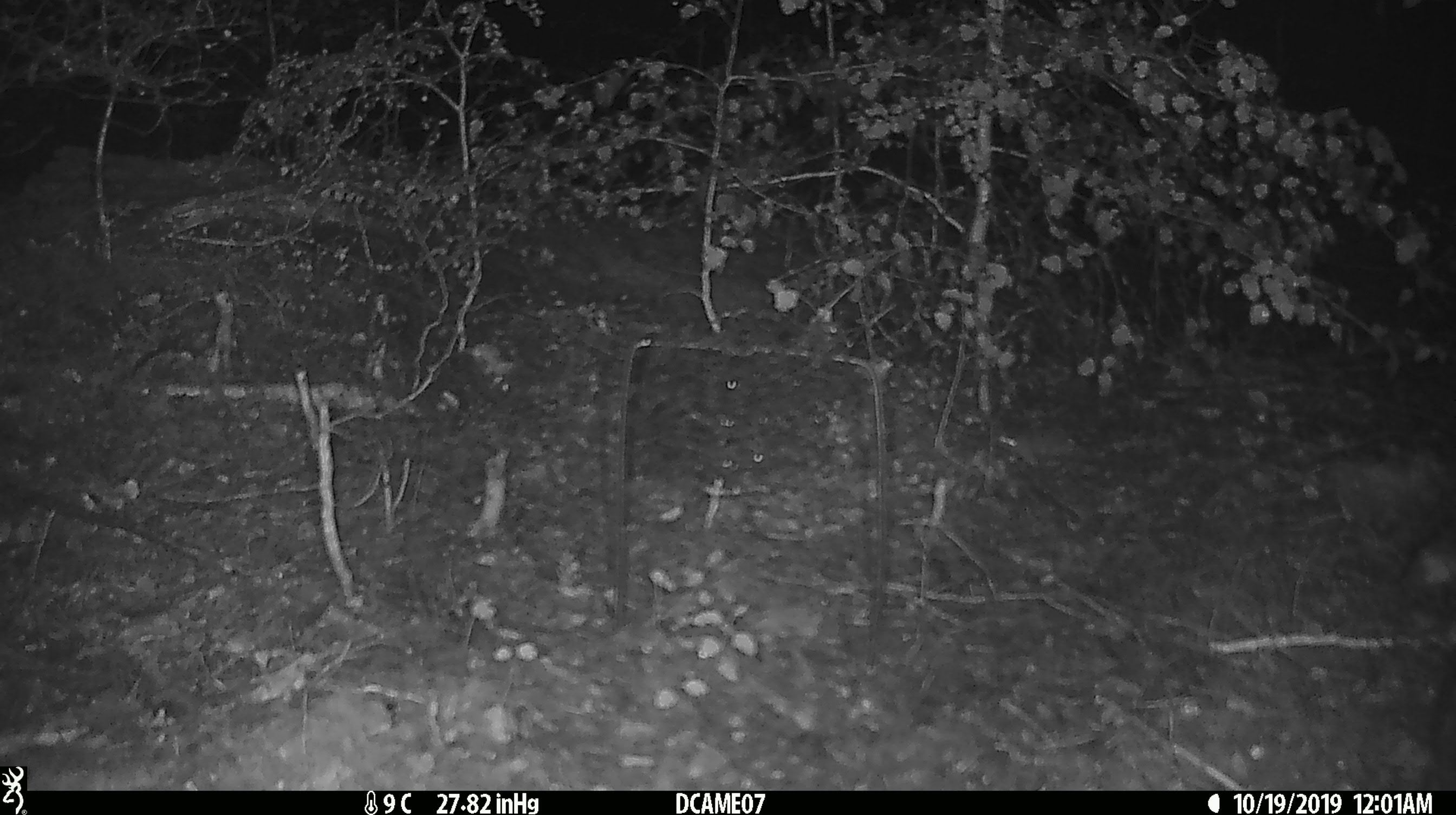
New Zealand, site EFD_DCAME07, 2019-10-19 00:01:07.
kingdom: Animalia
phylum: Chordata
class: Mammalia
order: Rodentia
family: Muridae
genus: Mus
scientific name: Mus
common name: mouse